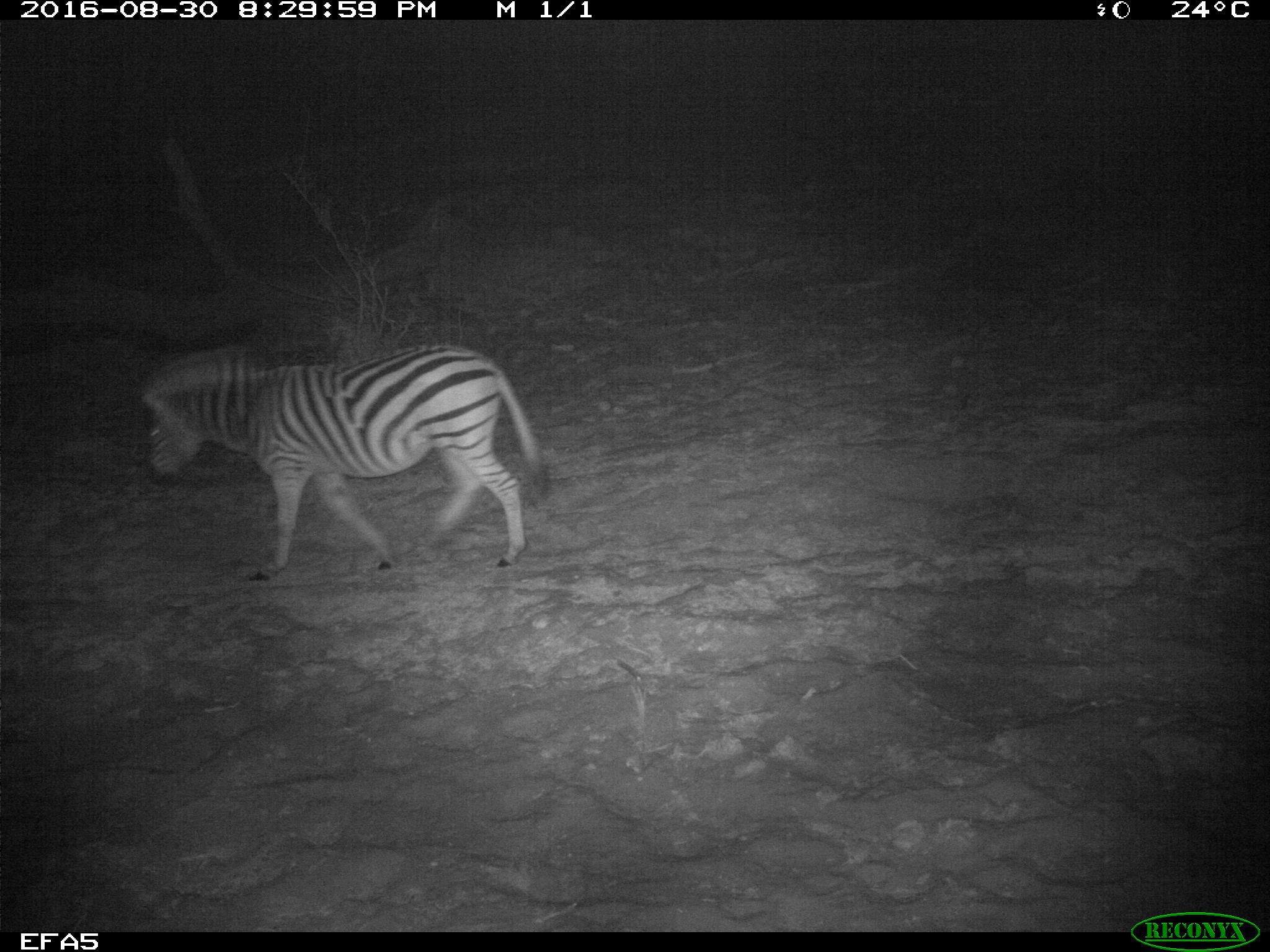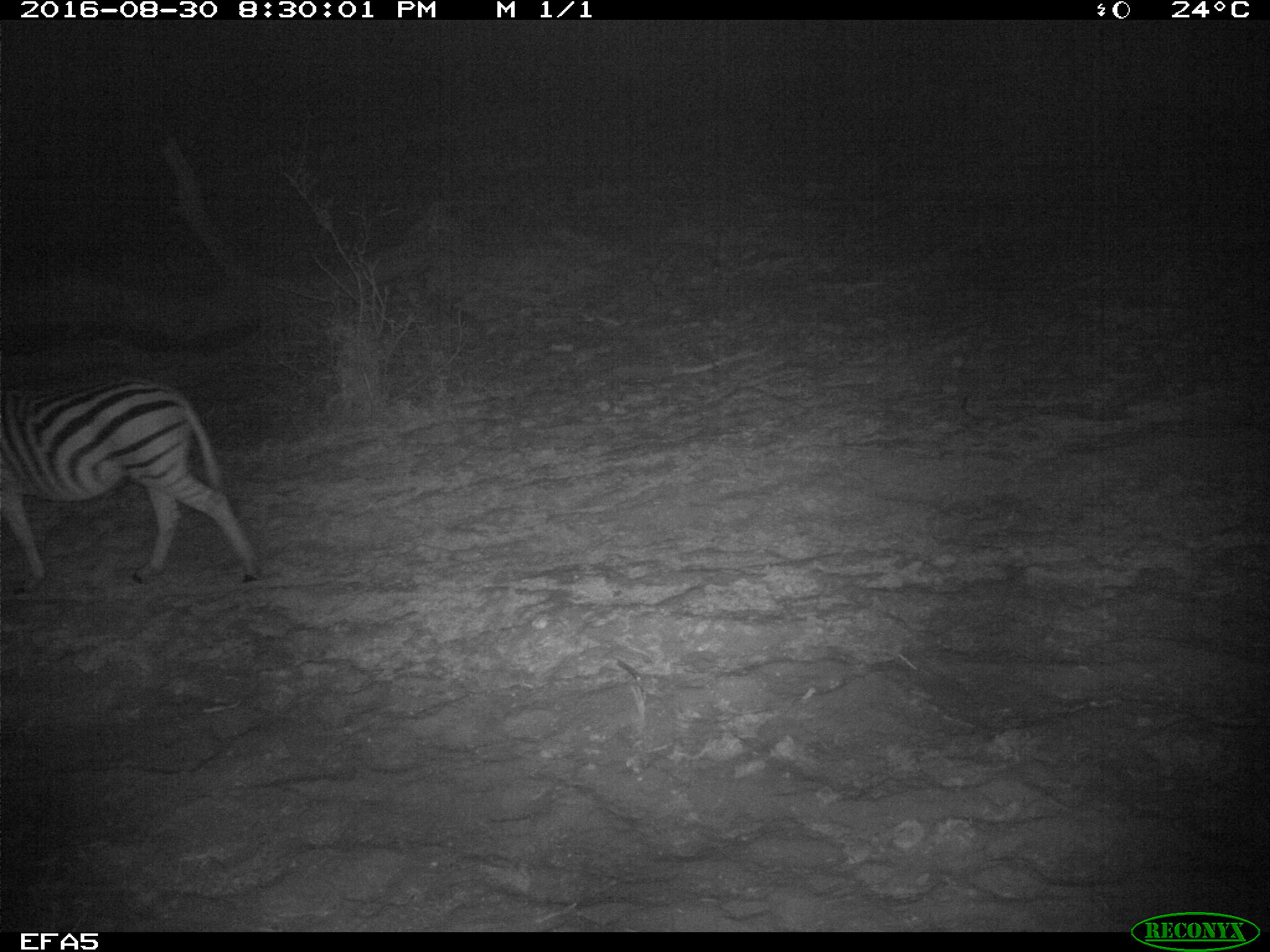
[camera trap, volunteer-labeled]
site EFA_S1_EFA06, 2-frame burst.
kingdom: Animalia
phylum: Chordata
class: Mammalia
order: Perissodactyla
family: Equidae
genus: Equus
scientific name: Equus quagga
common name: plains zebra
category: zebraplains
Zebraplains (plains zebra) (Equus quagga), count 1. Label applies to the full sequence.